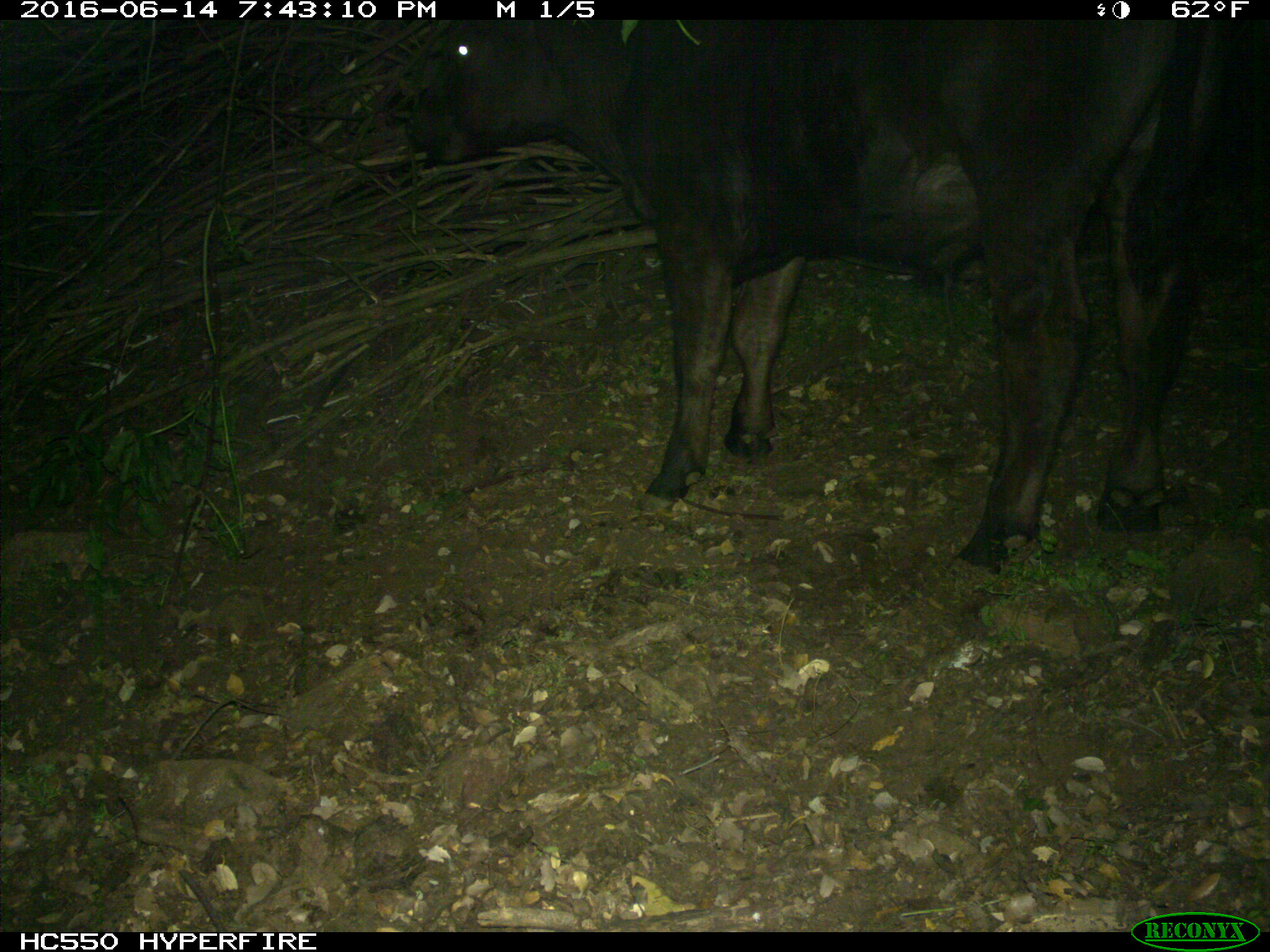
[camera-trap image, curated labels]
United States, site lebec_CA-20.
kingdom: Animalia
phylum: Chordata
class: Mammalia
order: Artiodactyla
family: Bovidae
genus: Bos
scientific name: Bos taurus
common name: domestic cow